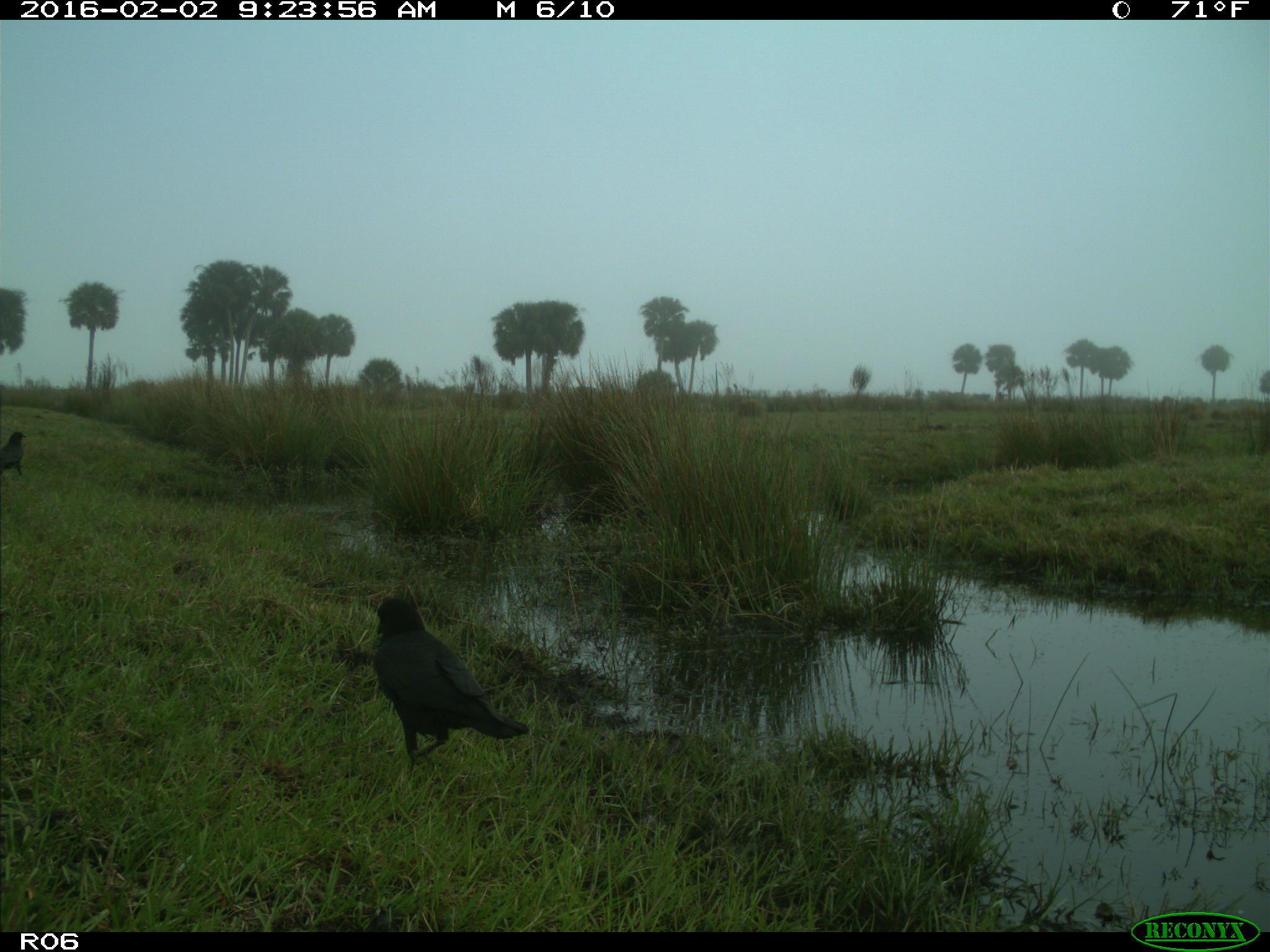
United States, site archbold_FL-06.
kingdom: Animalia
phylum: Chordata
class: Aves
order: Passeriformes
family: Corvidae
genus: Corvus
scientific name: Corvus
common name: crows and ravens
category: unidentified corvus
Unidentified corvus (crows and ravens) (Corvus).